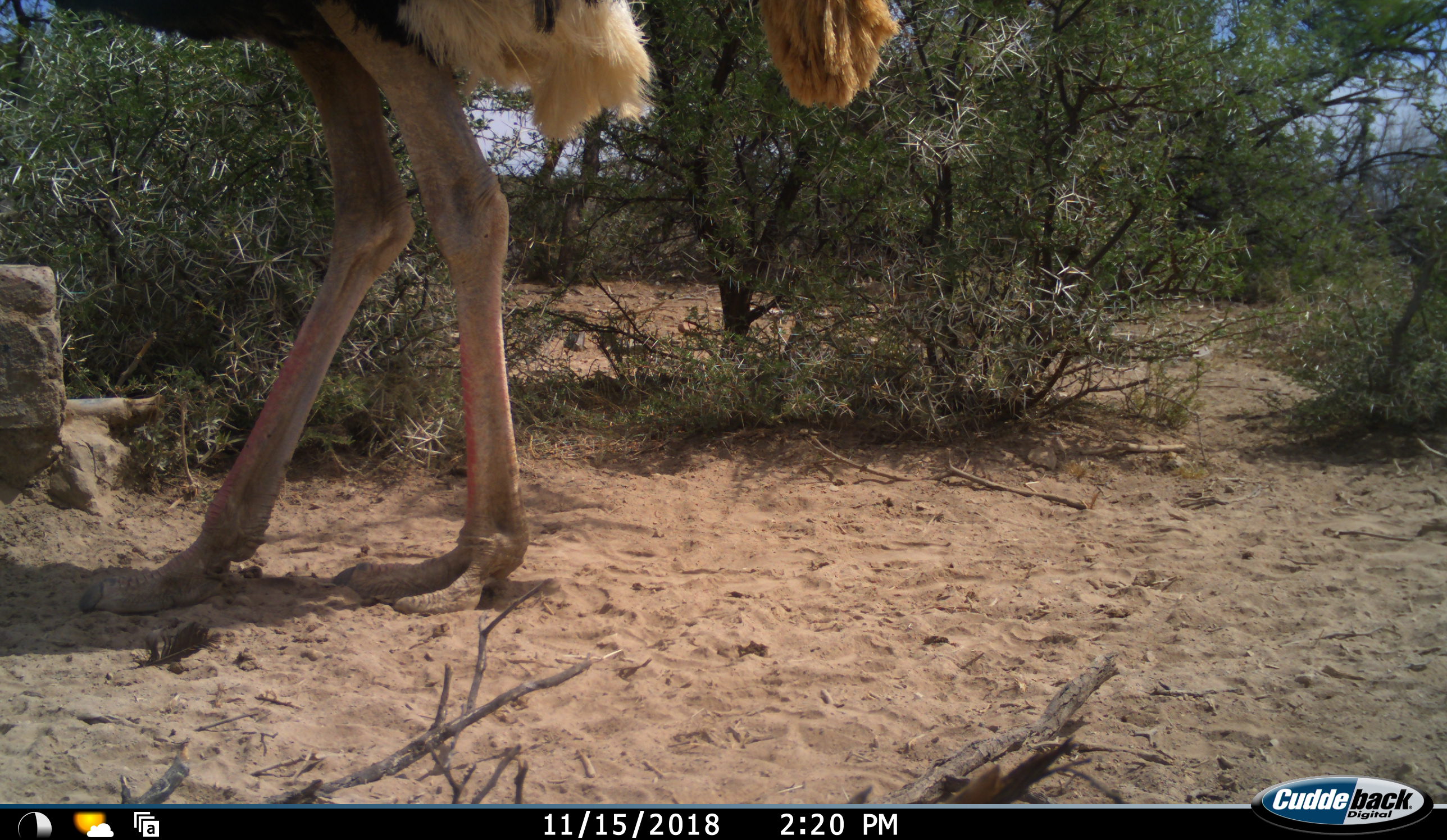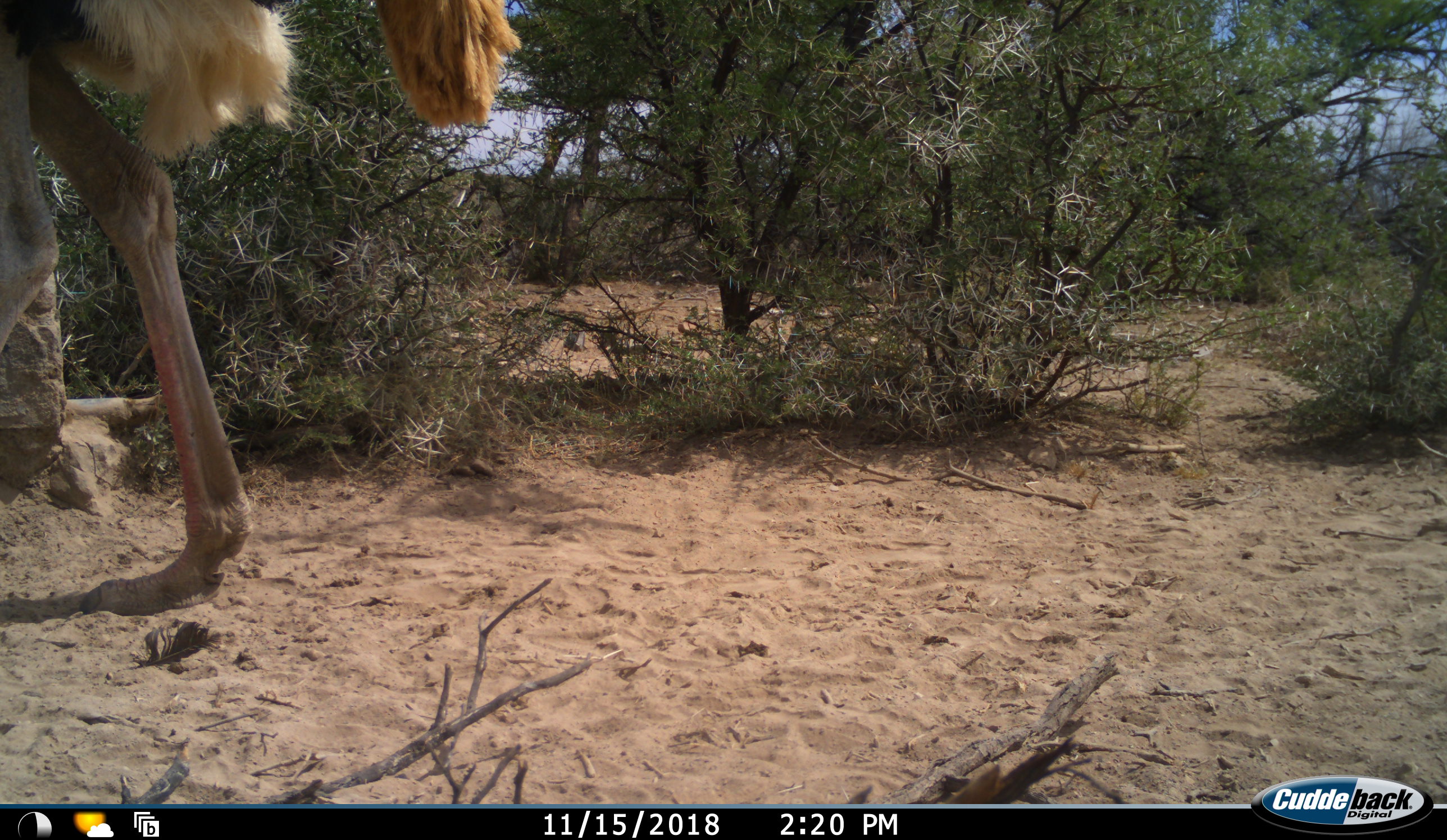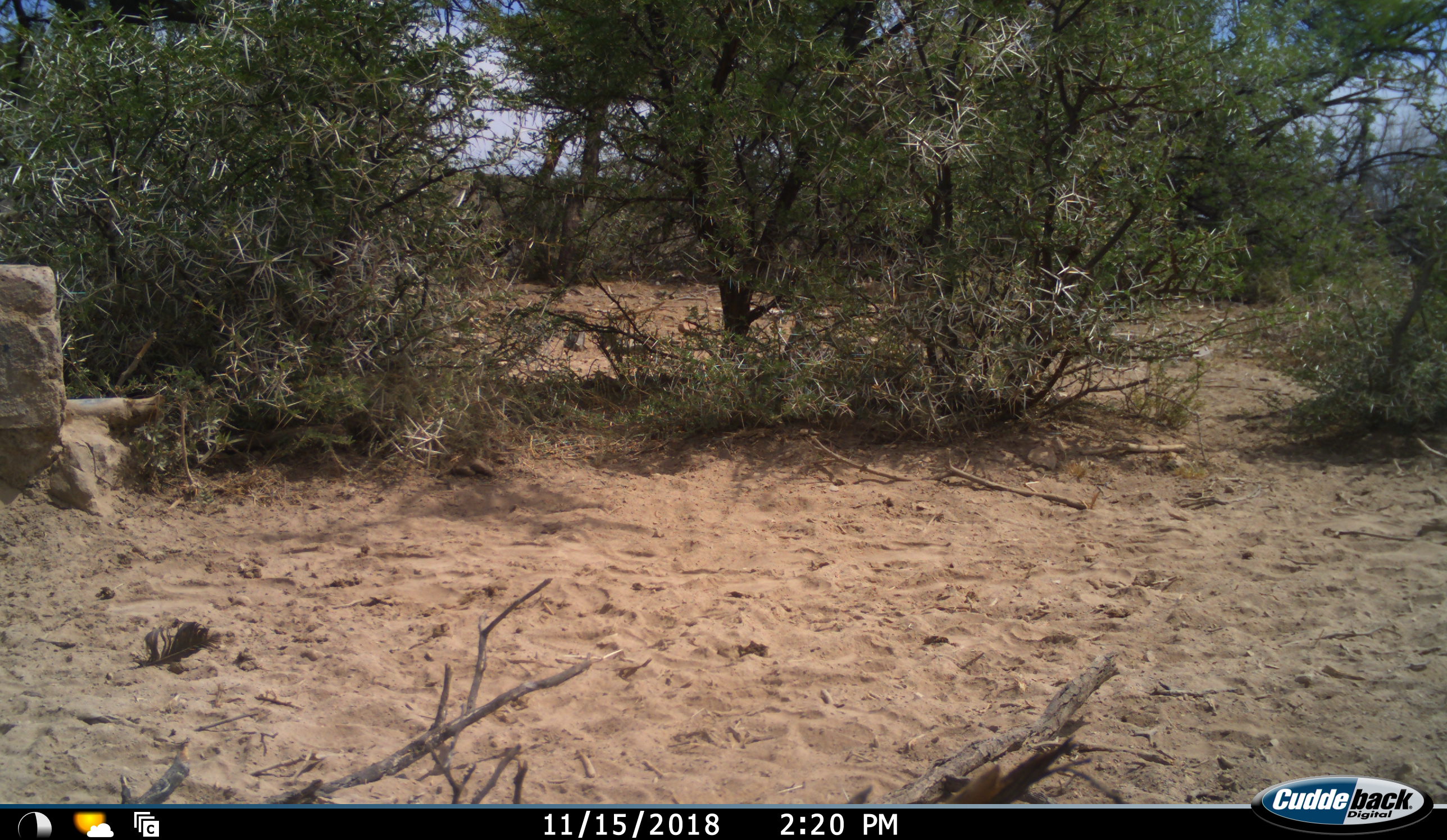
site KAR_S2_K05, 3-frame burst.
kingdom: Animalia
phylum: Chordata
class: Aves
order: Struthioniformes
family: Struthionidae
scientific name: Struthionidae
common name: ostrich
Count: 1.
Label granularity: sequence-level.